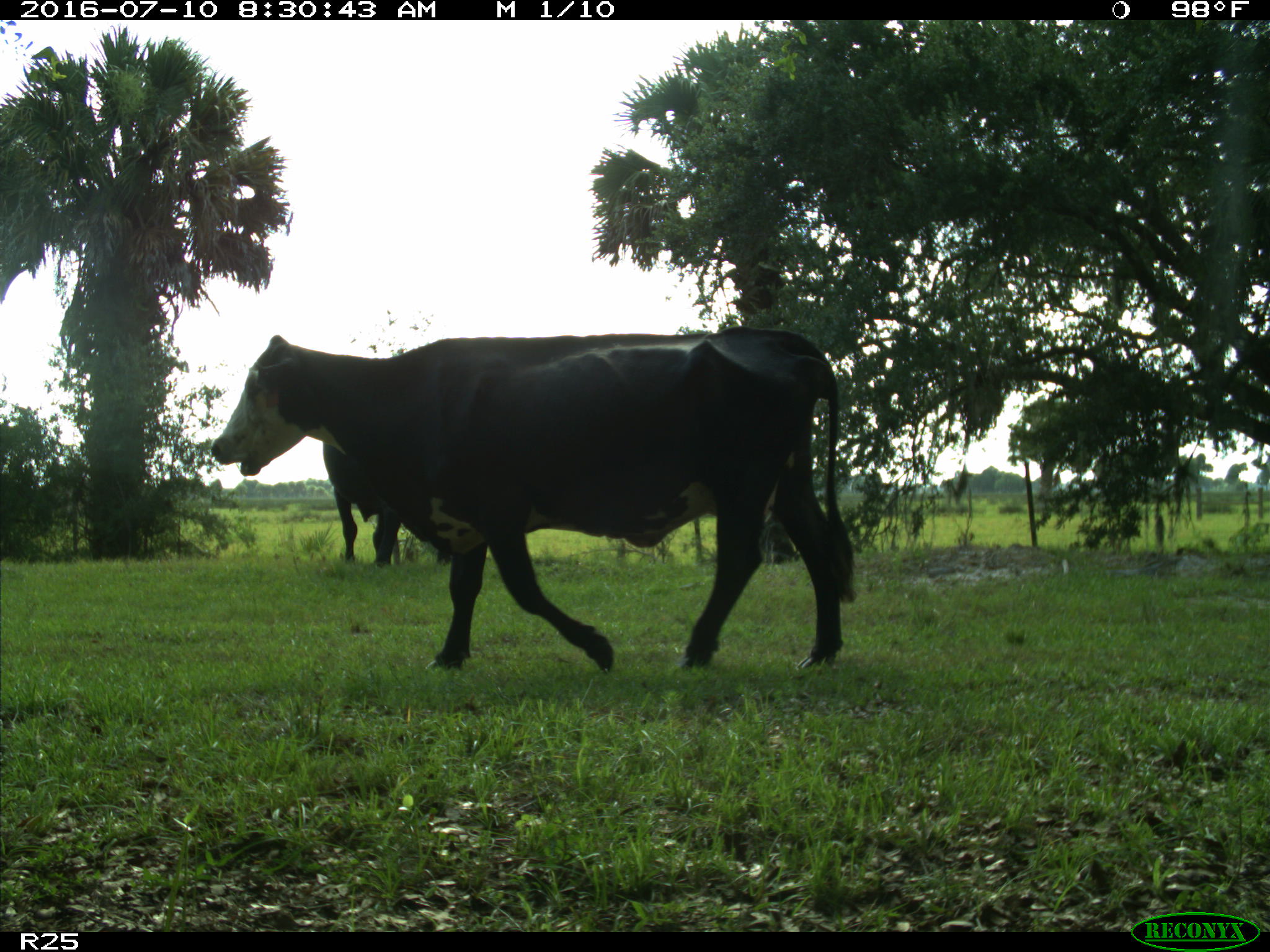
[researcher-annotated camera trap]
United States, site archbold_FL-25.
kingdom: Animalia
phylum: Chordata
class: Mammalia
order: Artiodactyla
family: Bovidae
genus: Bos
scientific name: Bos taurus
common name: domestic cow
Bos taurus (domestic cow).